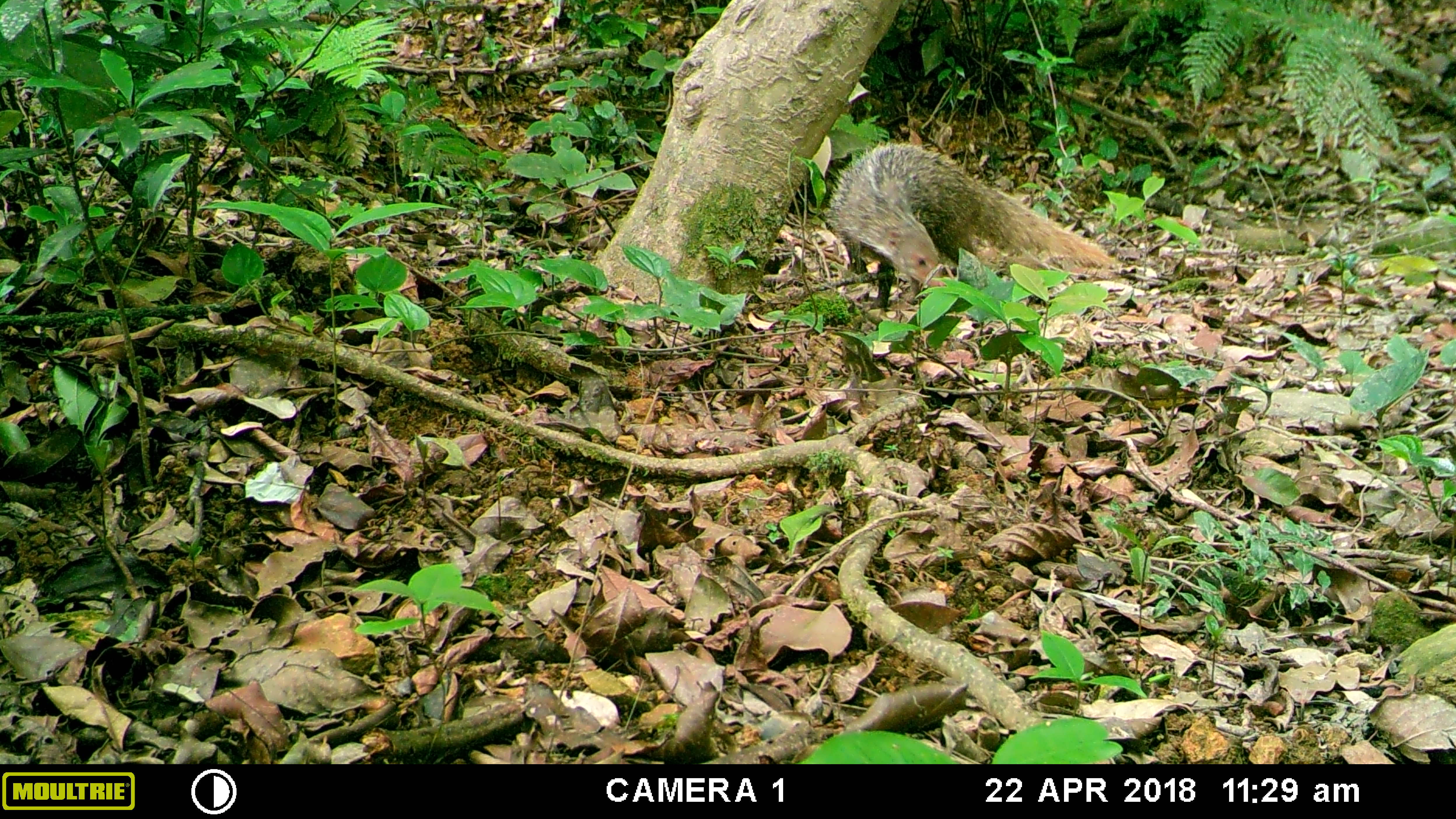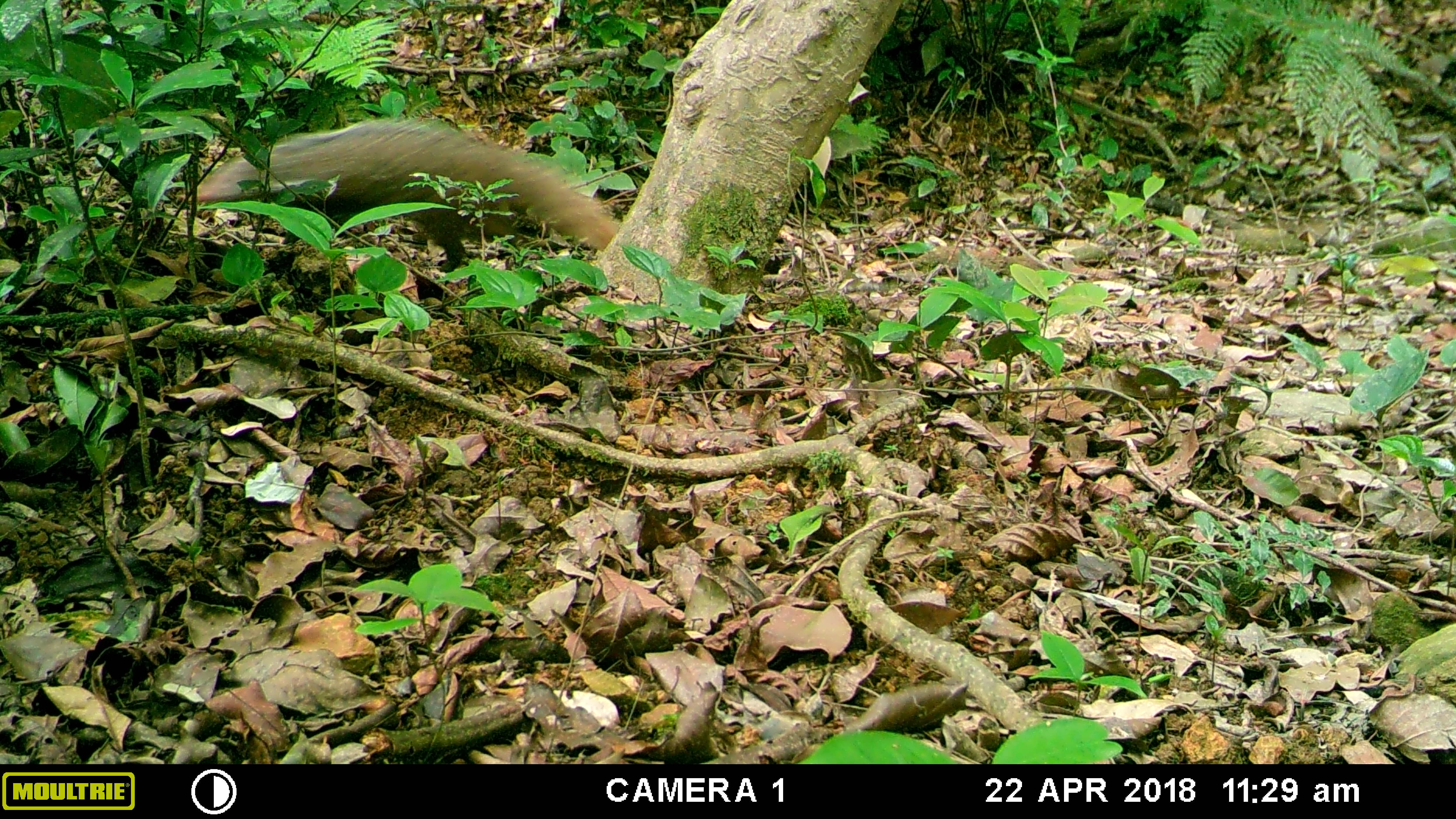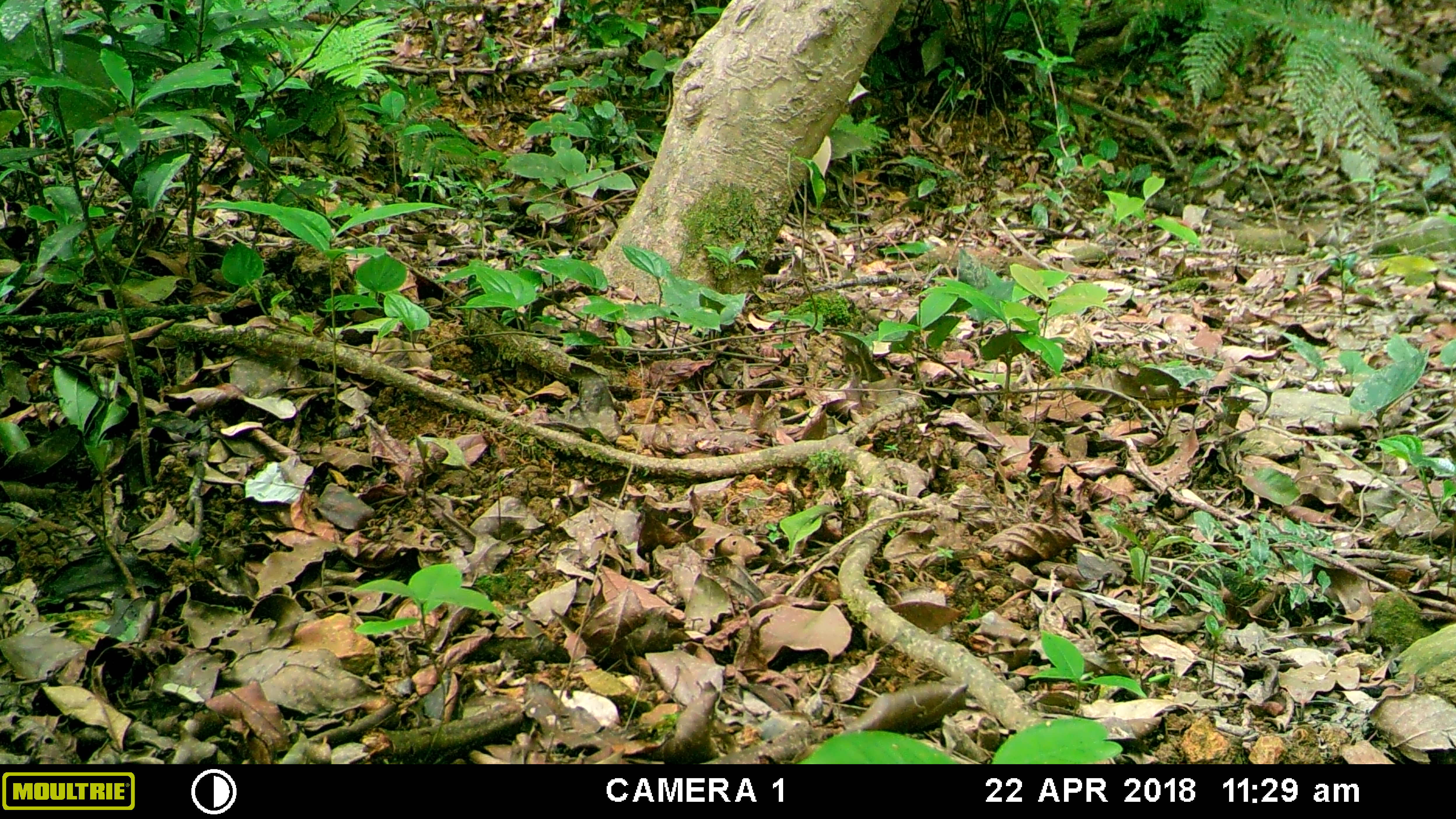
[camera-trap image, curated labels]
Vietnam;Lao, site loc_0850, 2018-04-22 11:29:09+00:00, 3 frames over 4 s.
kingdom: Animalia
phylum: Chordata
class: Mammalia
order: Carnivora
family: Herpestidae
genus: Urva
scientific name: Urva urva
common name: crab-eating mongoose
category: crab eating mongoose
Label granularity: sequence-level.